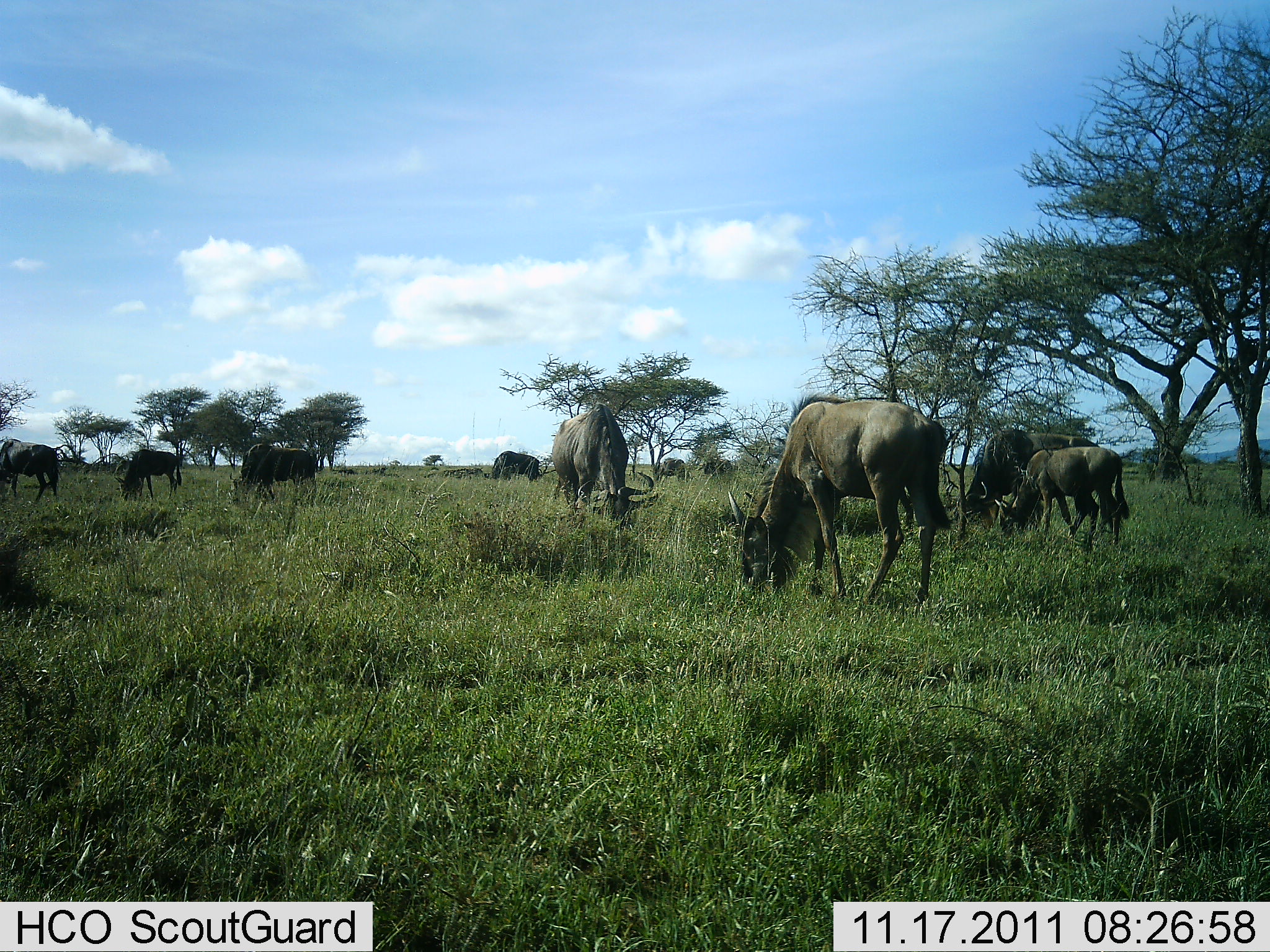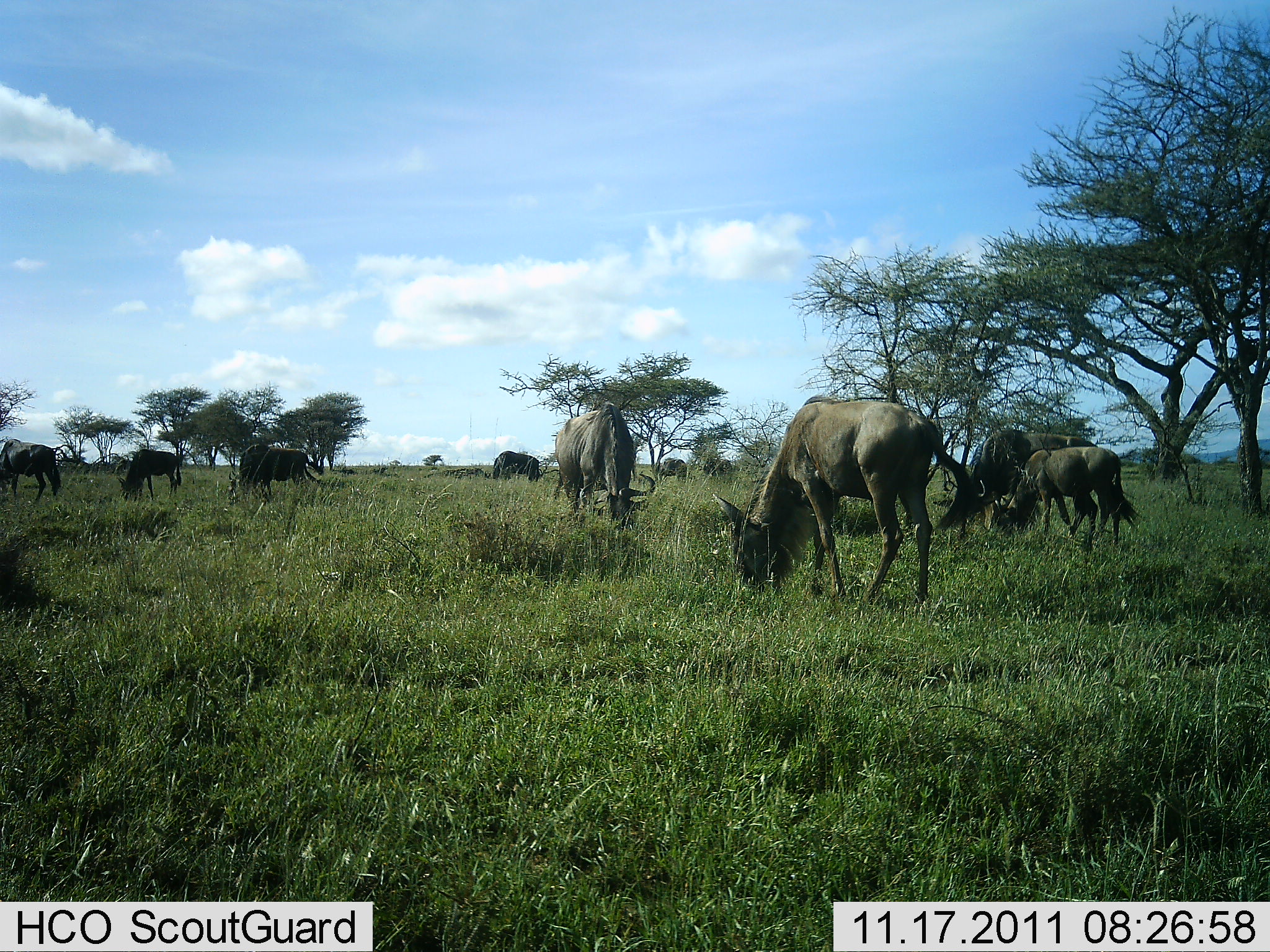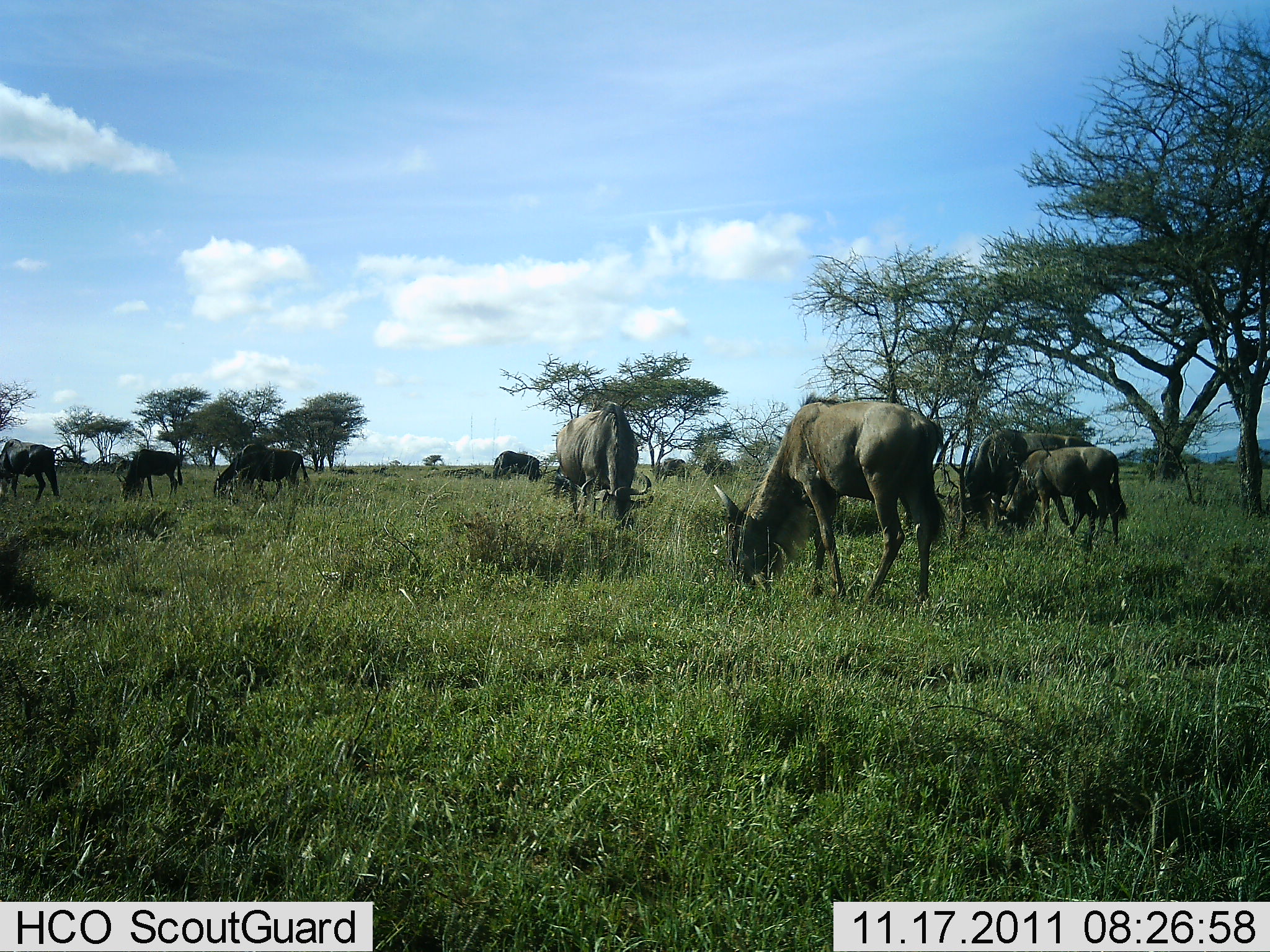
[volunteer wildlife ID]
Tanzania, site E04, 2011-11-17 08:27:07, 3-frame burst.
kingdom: Animalia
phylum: Chordata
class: Mammalia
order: Artiodactyla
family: Bovidae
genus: Connochaetes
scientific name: Connochaetes taurinus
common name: blue wildebeest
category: wildebeest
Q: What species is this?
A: Wildebeest (blue wildebeest) (Connochaetes taurinus).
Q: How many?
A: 10.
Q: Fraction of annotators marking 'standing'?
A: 42%.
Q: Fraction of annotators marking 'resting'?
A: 0%.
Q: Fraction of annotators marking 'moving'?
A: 8%.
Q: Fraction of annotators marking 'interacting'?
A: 0%.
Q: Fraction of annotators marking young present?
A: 17%.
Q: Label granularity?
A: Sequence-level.